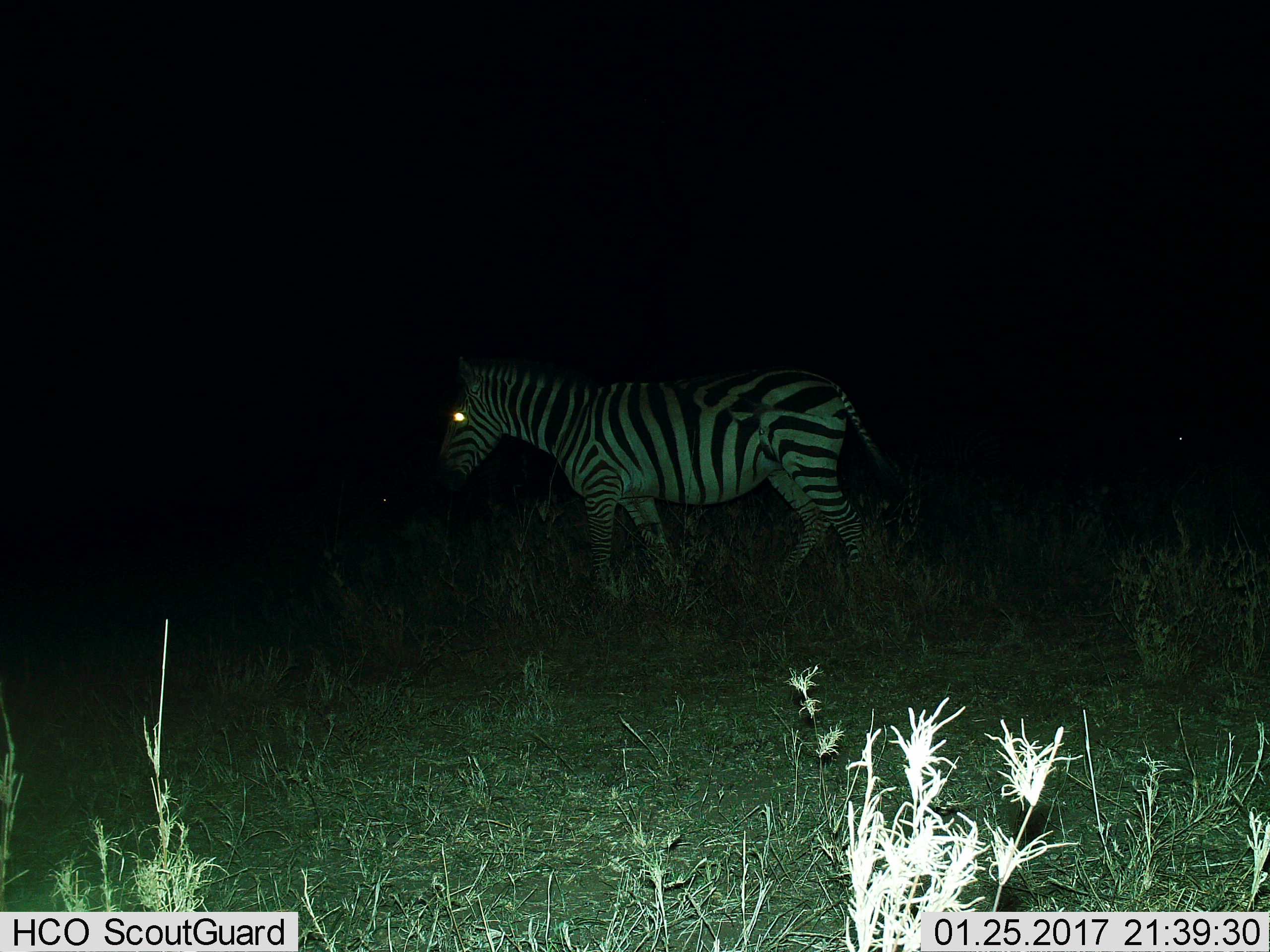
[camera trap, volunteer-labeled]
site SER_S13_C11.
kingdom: Animalia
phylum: Chordata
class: Mammalia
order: Perissodactyla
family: Equidae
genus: Equus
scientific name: Equus quagga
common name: plains zebra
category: zebraplains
Zebraplains (plains zebra) (Equus quagga), count 1. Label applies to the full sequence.